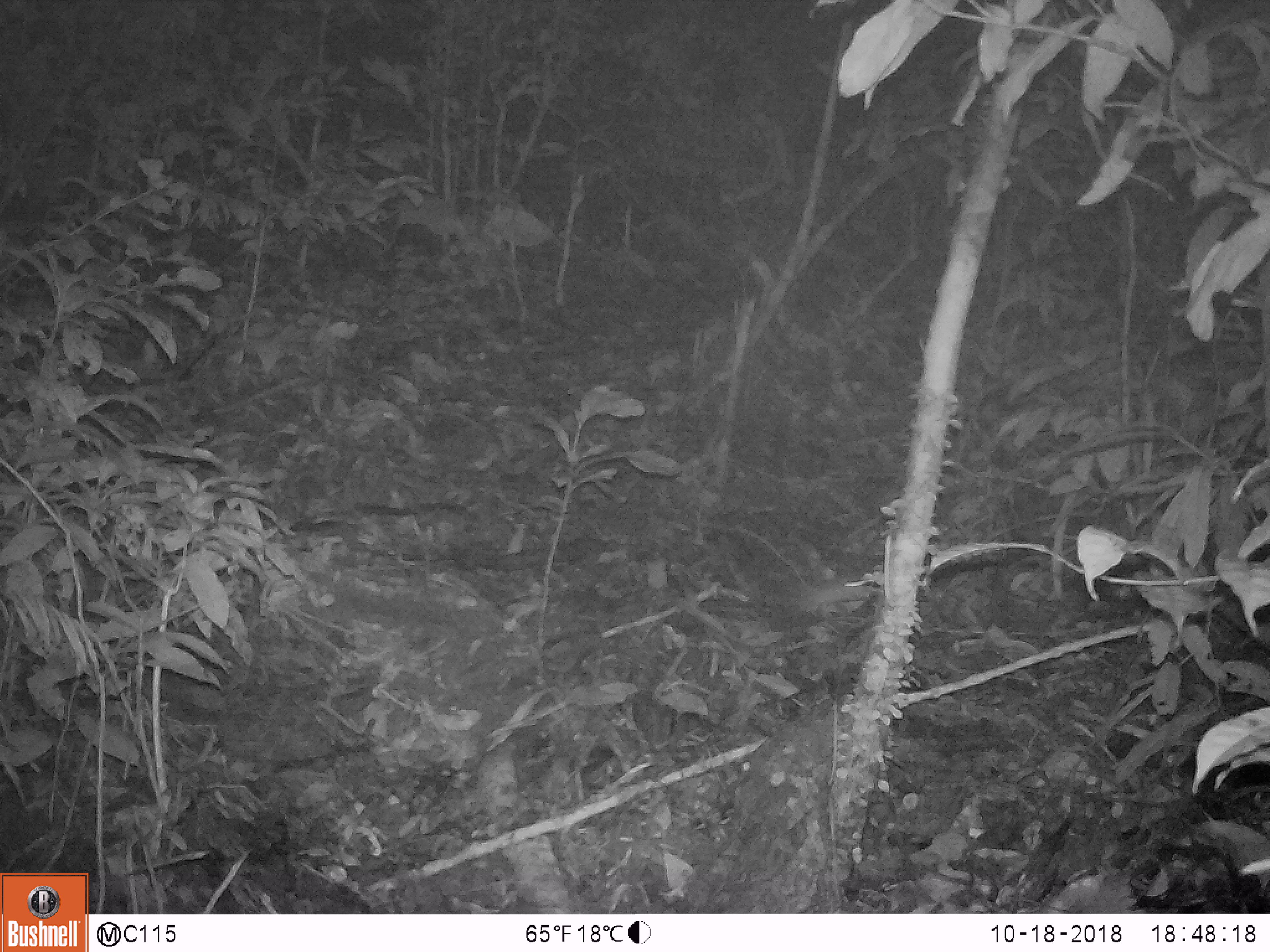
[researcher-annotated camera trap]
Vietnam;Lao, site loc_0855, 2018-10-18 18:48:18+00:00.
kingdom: Animalia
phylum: Chordata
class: Mammalia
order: Rodentia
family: Muridae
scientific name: Muridae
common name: old-world mice and rats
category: unidentified murid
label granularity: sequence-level